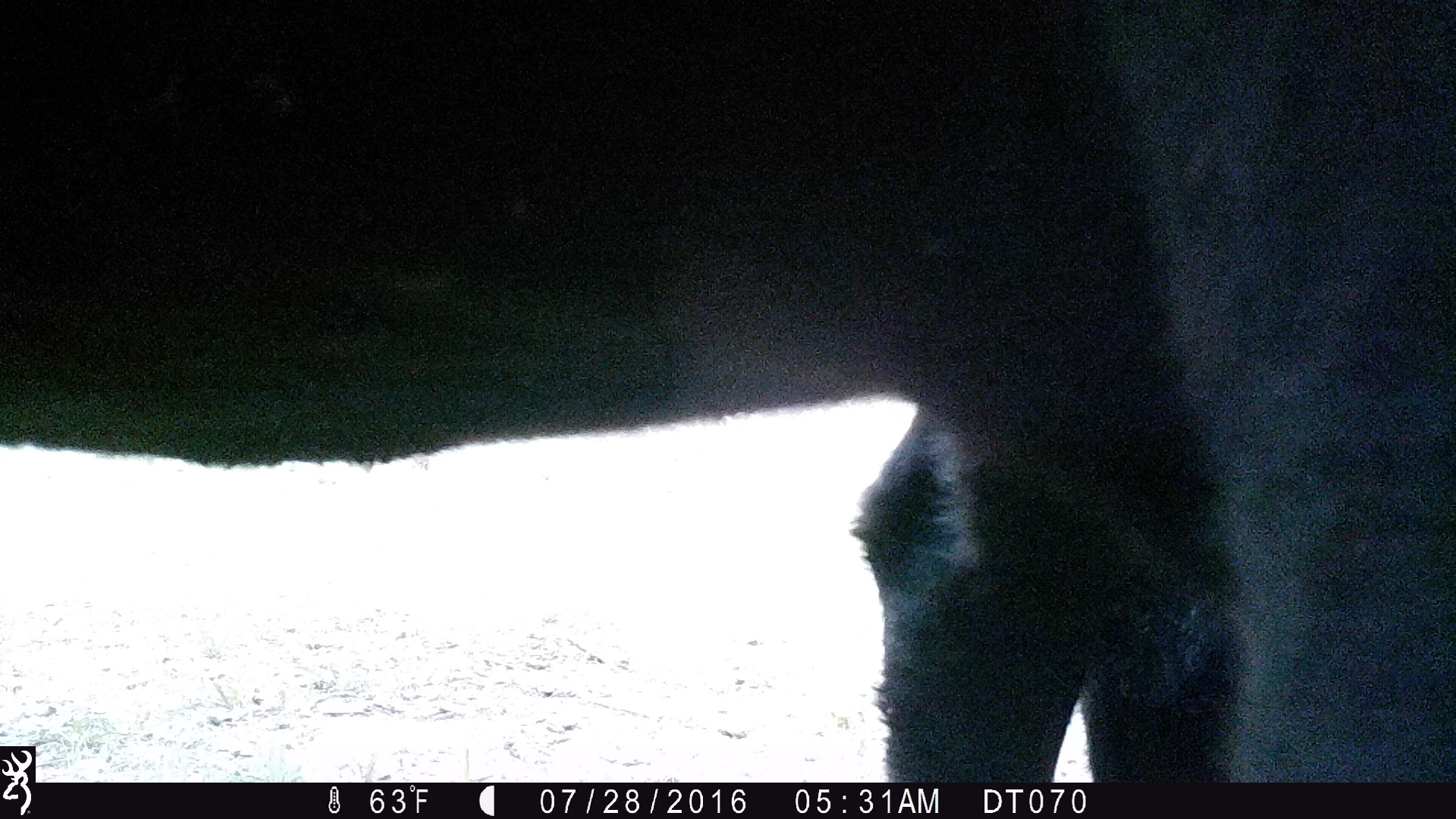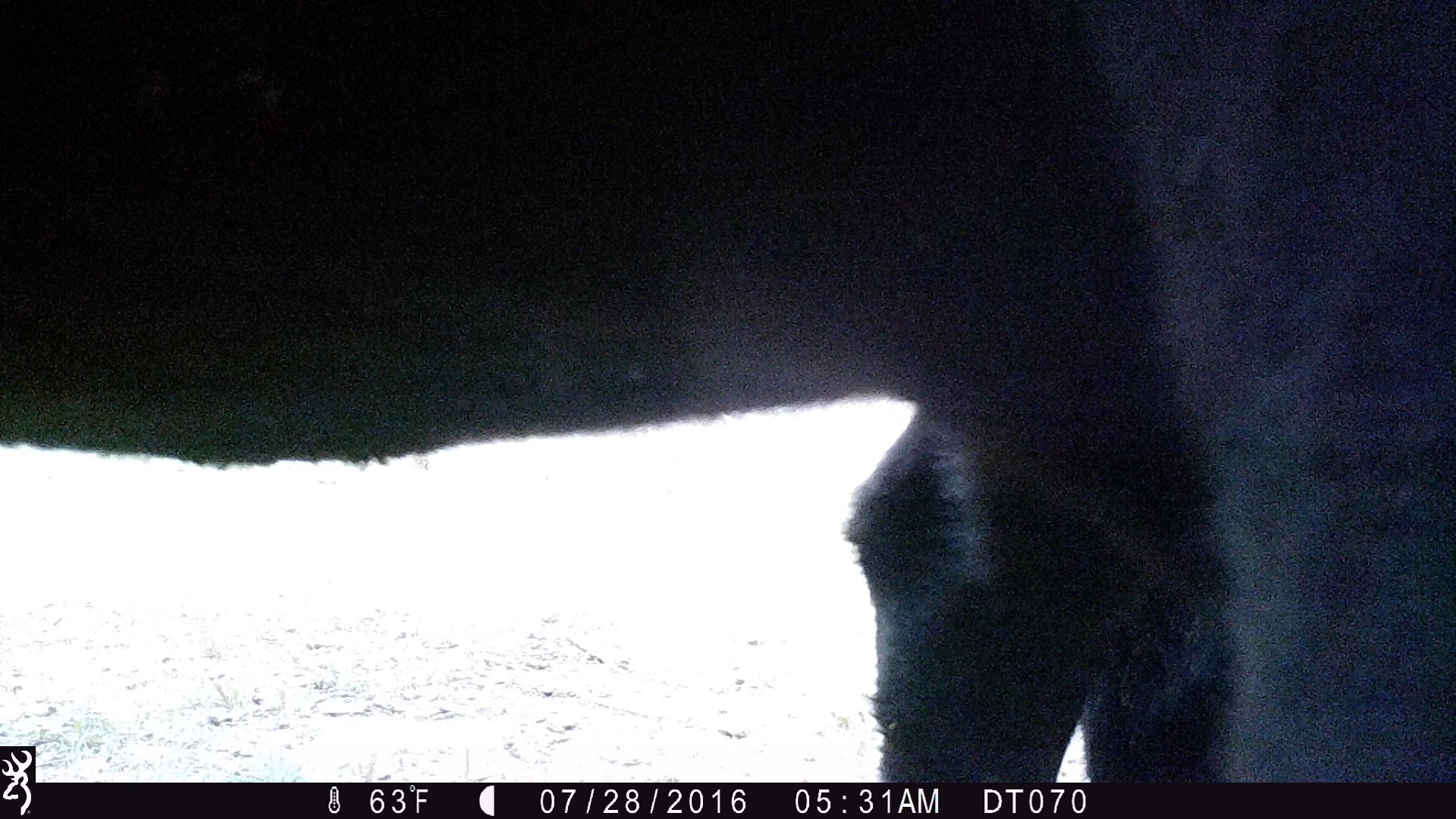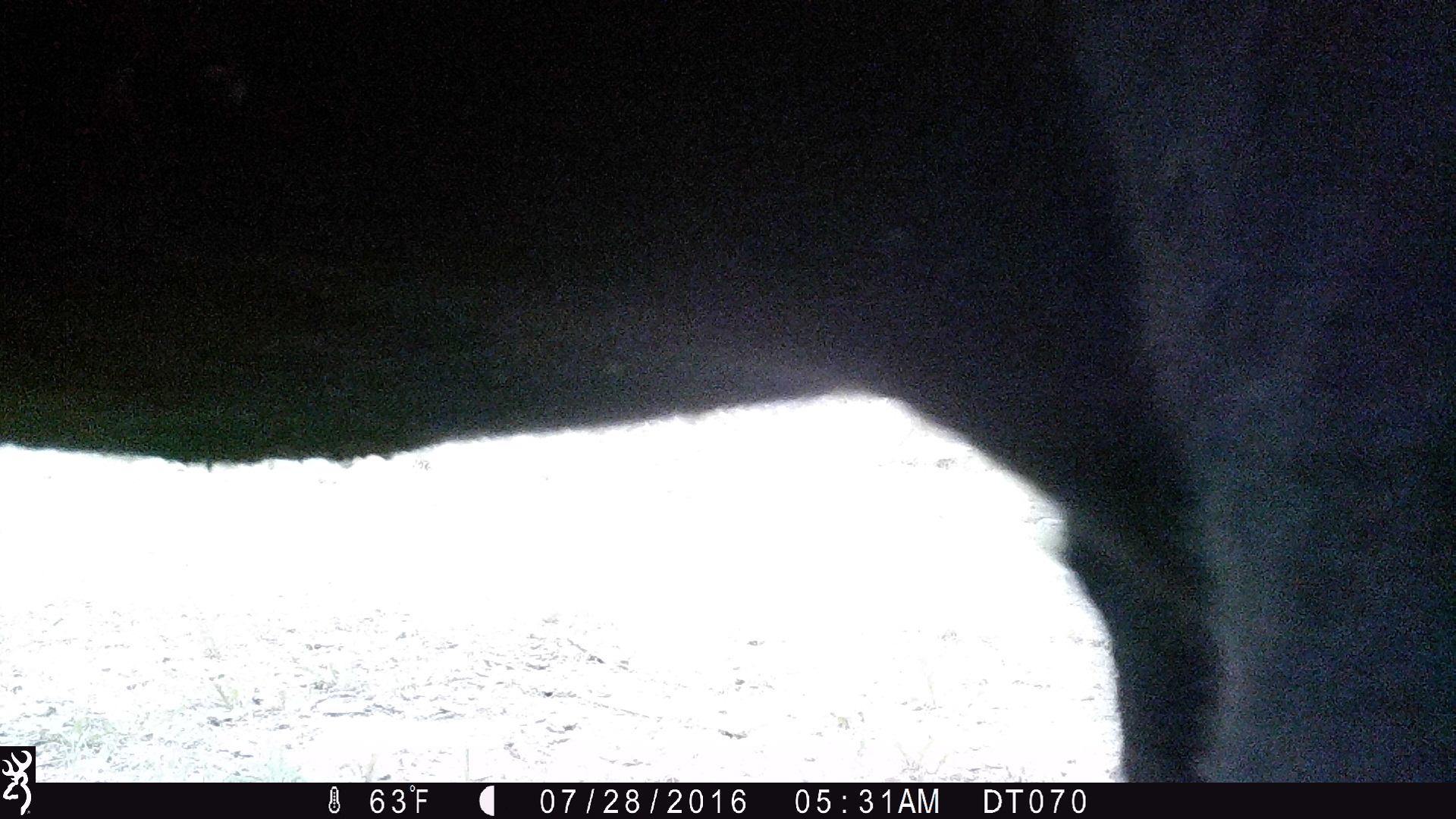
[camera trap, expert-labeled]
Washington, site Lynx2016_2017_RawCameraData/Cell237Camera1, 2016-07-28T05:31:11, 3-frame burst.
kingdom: Animalia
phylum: Chordata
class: Mammalia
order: Artiodactyla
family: Bovidae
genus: Bos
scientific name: Bos taurus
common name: domestic cattle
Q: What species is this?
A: Domestic cattle (Bos taurus).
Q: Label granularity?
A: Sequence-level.